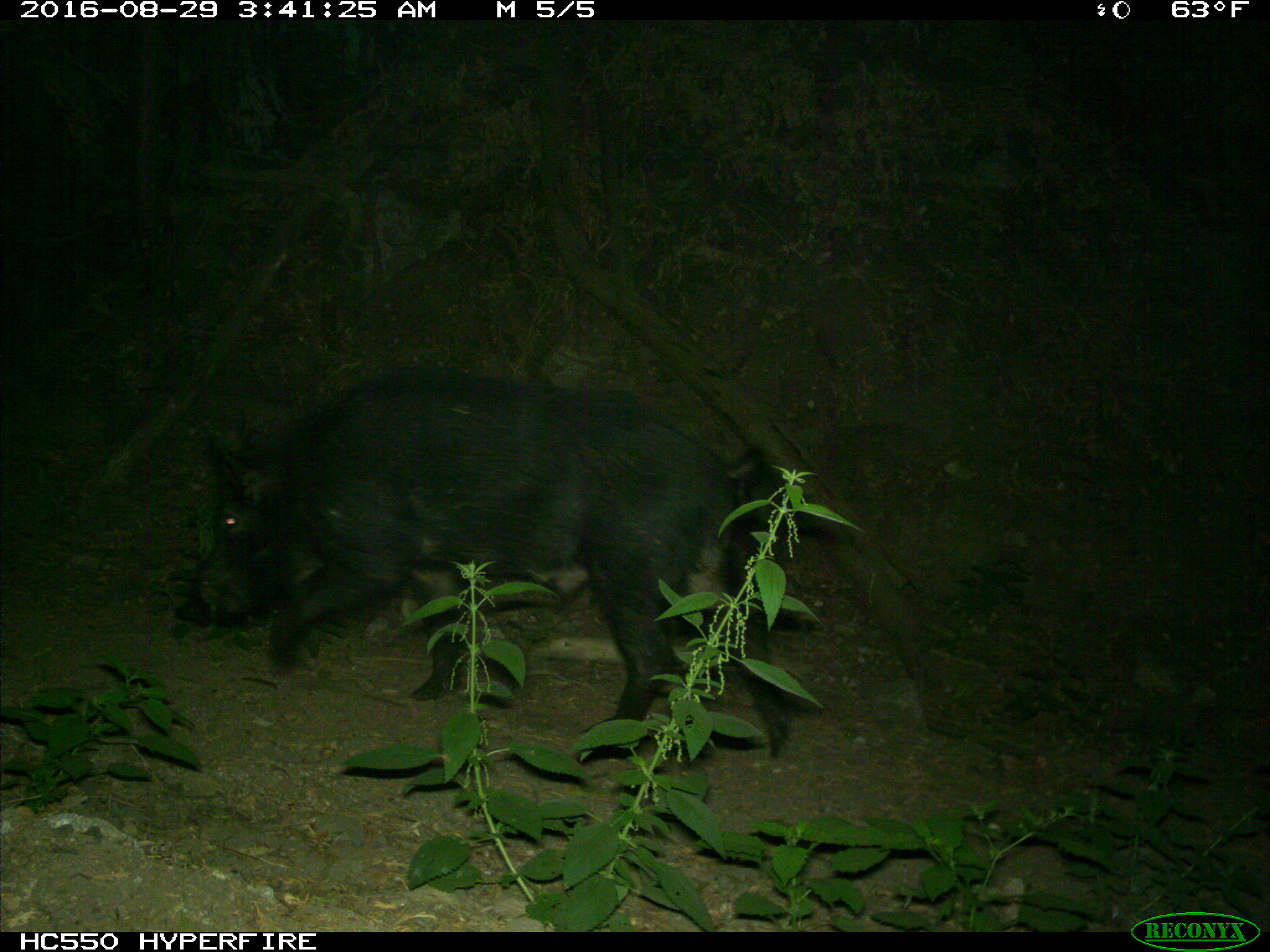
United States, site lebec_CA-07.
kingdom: Animalia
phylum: Chordata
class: Mammalia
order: Artiodactyla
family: Suidae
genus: Sus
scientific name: Sus scrofa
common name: wild boar